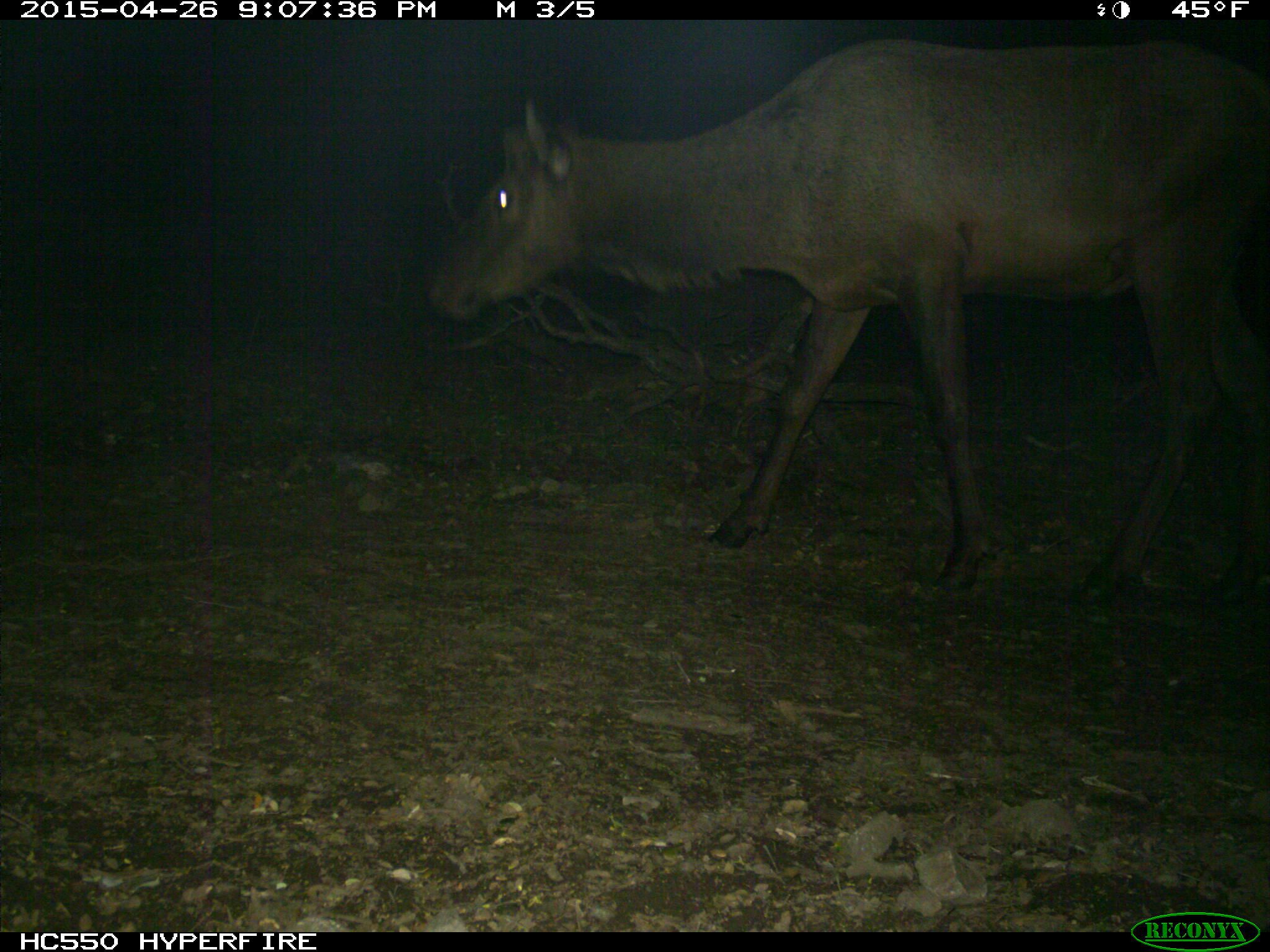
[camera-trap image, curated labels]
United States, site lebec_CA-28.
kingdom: Animalia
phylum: Chordata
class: Mammalia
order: Artiodactyla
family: Cervidae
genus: Cervus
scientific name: Cervus canadensis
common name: elk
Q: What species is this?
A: Cervus canadensis (elk).